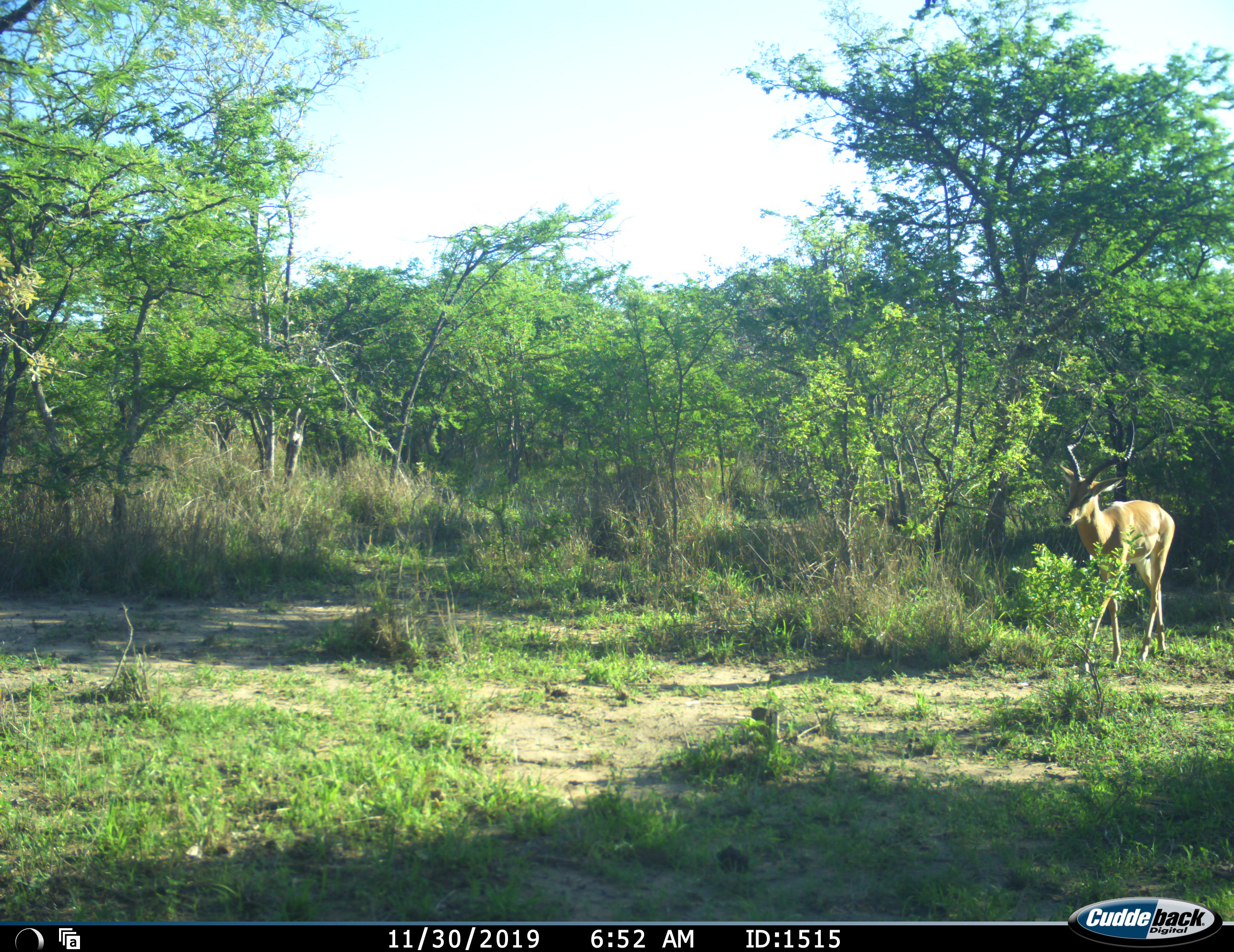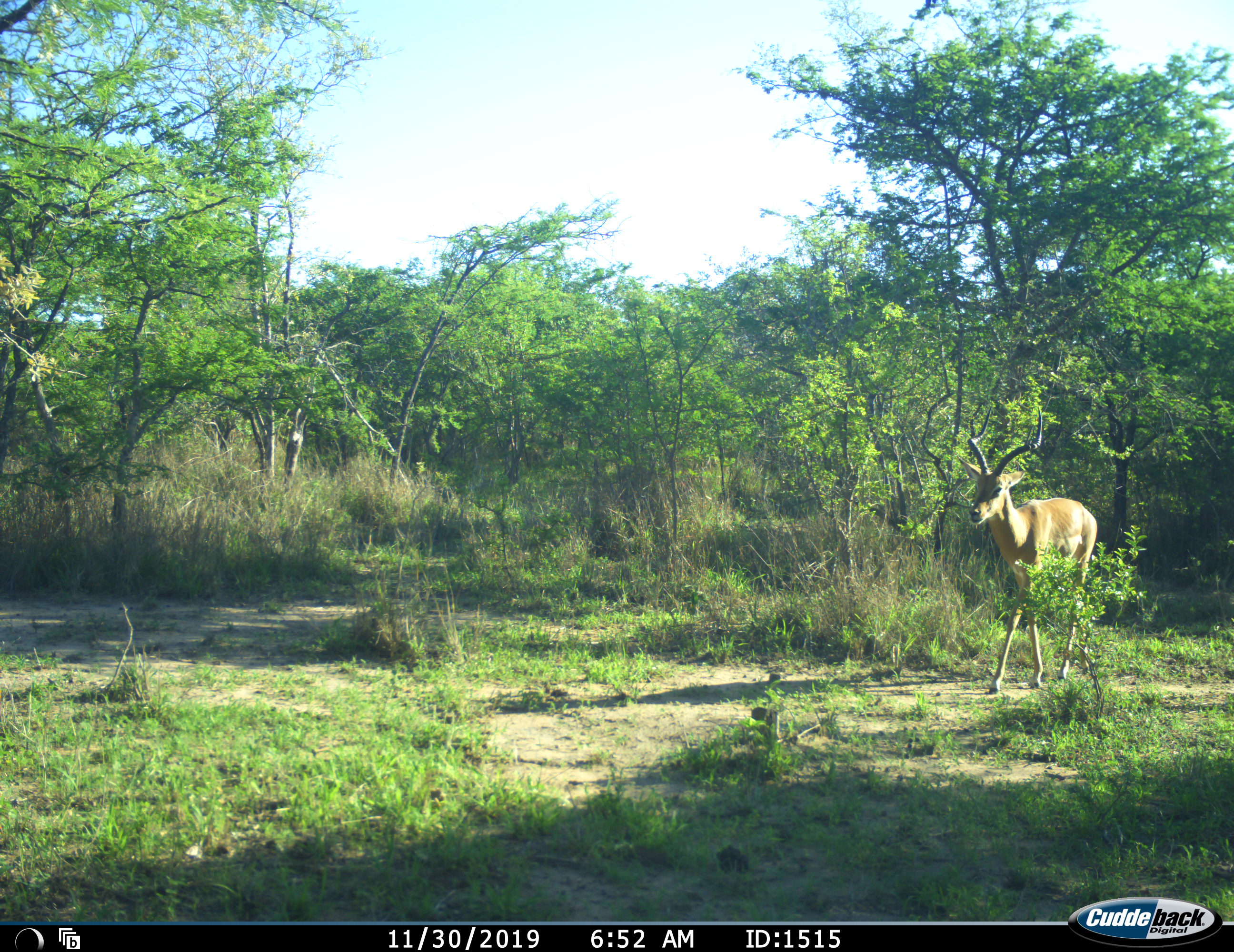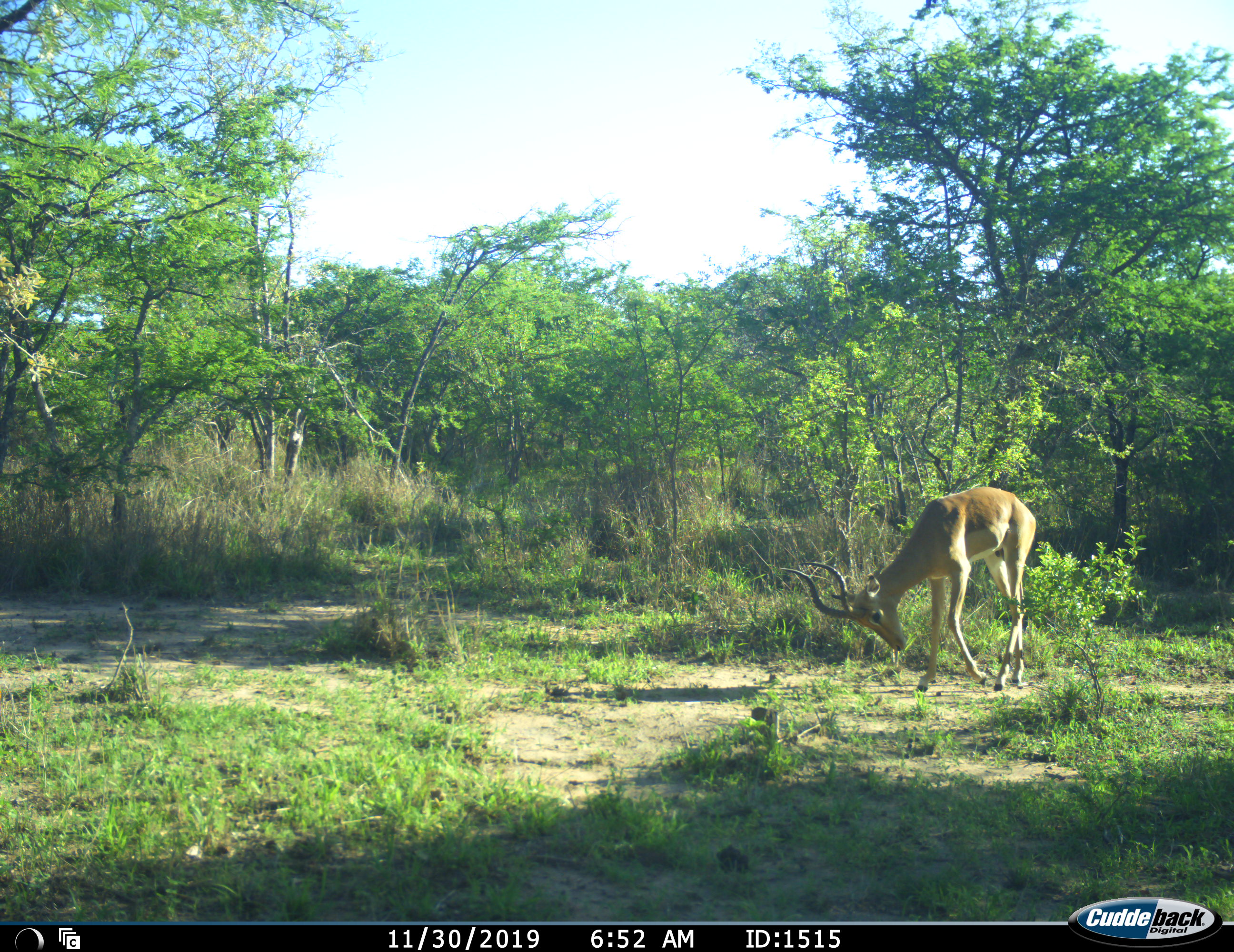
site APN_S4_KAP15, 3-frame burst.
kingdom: Animalia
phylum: Chordata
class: Mammalia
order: Artiodactyla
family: Bovidae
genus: Aepyceros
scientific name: Aepyceros melampus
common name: impala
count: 1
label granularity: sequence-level